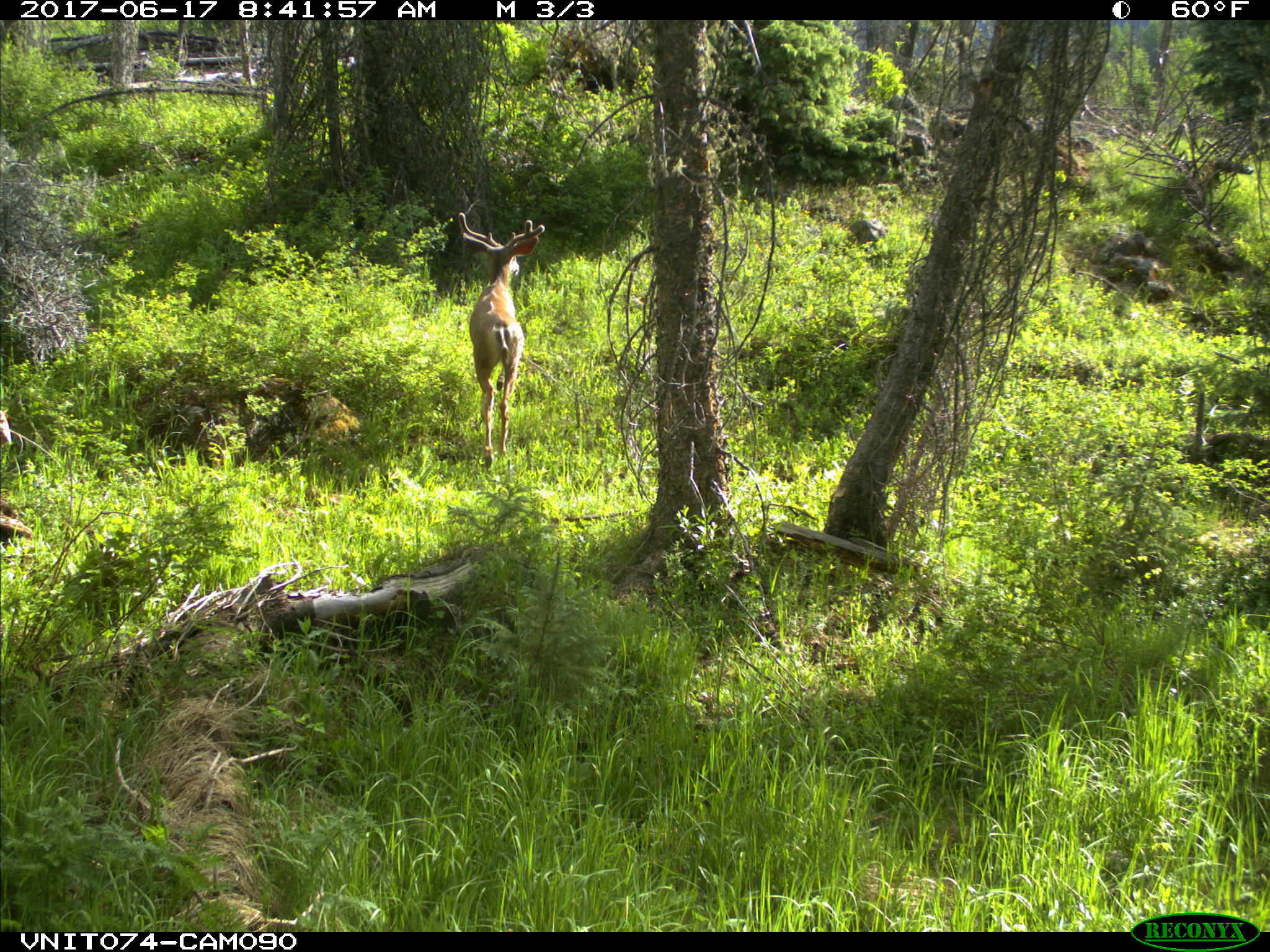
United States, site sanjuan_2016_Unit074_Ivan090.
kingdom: Animalia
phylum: Chordata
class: Mammalia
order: Artiodactyla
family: Cervidae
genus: Odocoileus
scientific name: Odocoileus hemionus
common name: mule deer